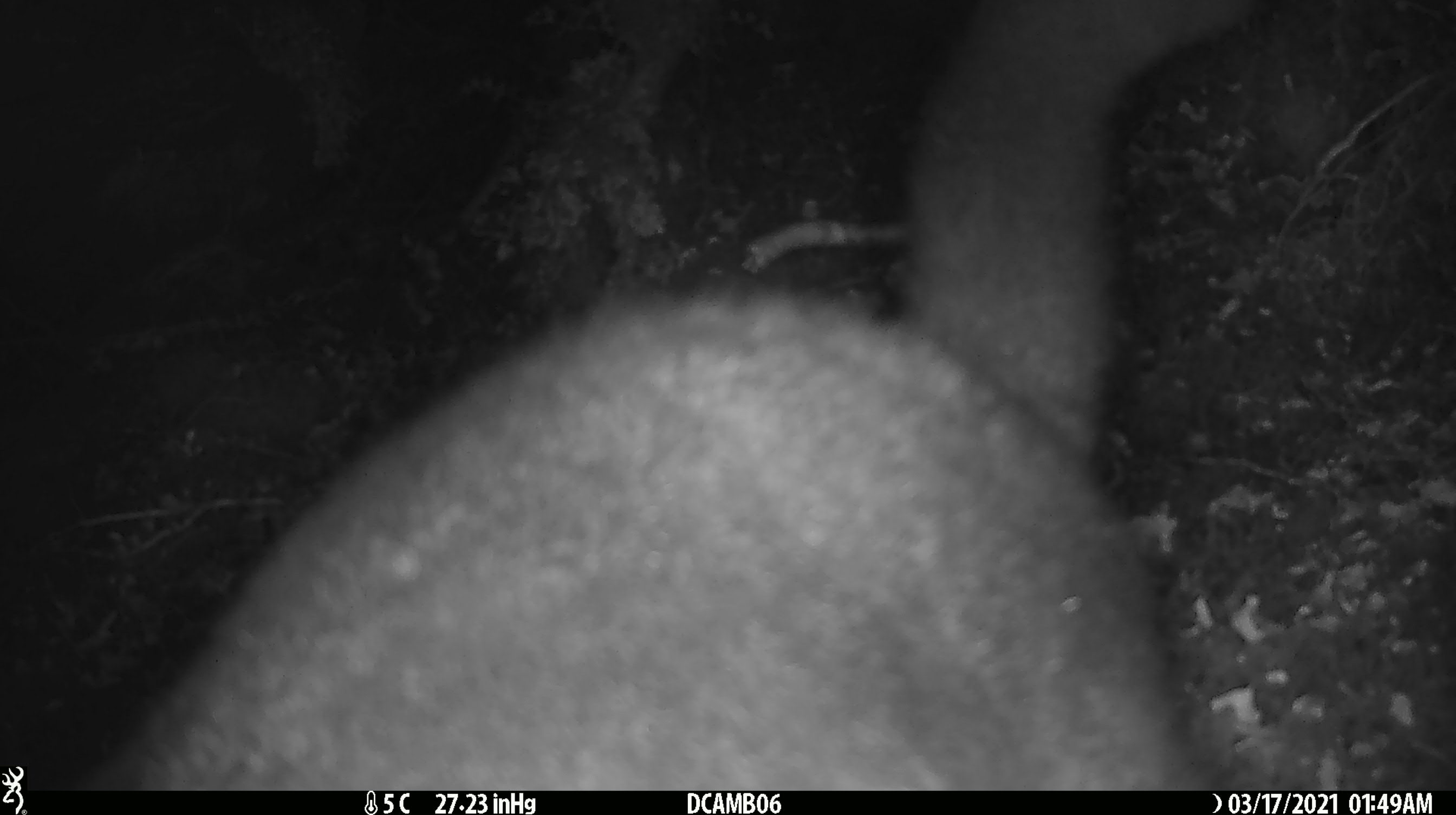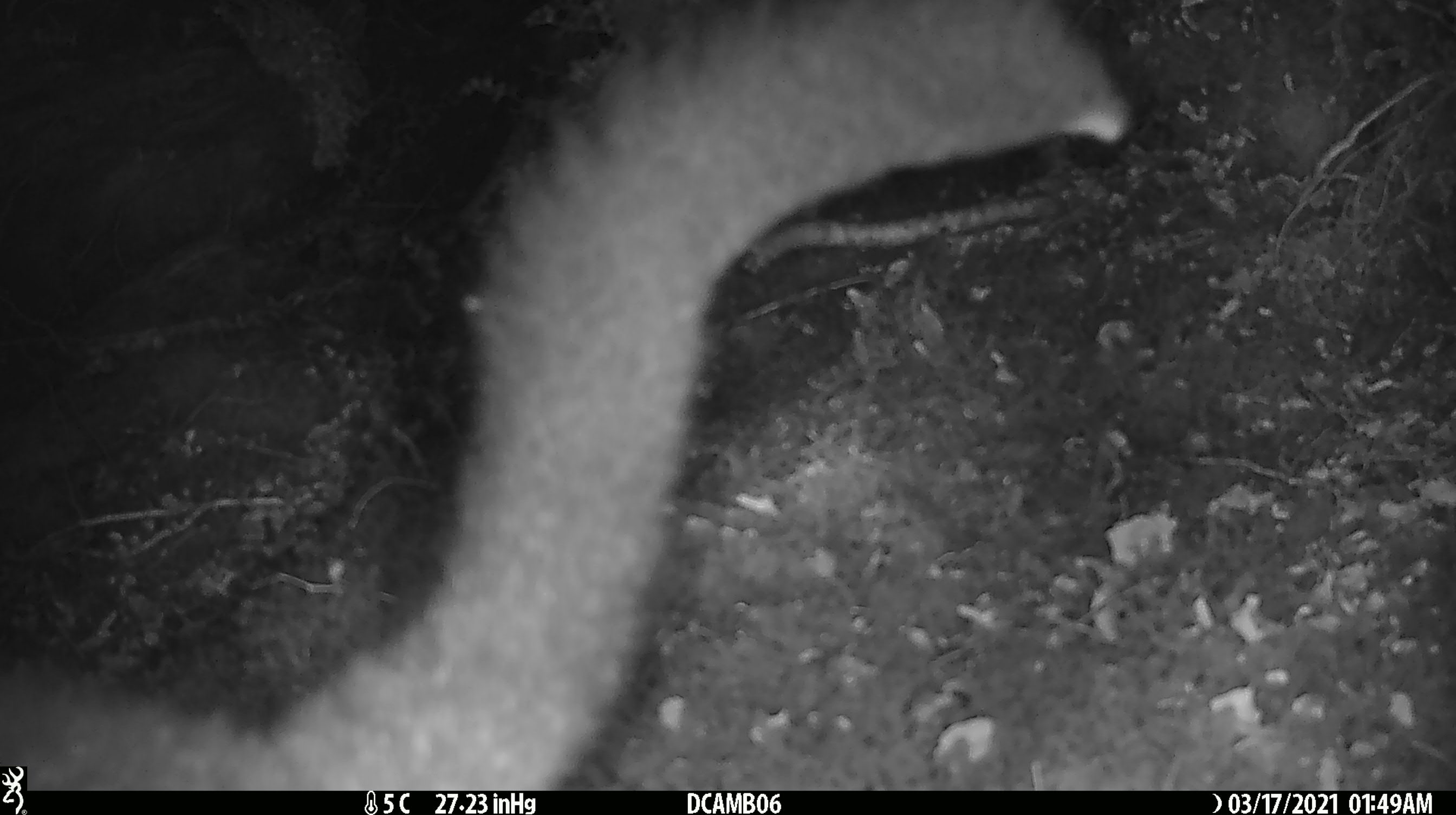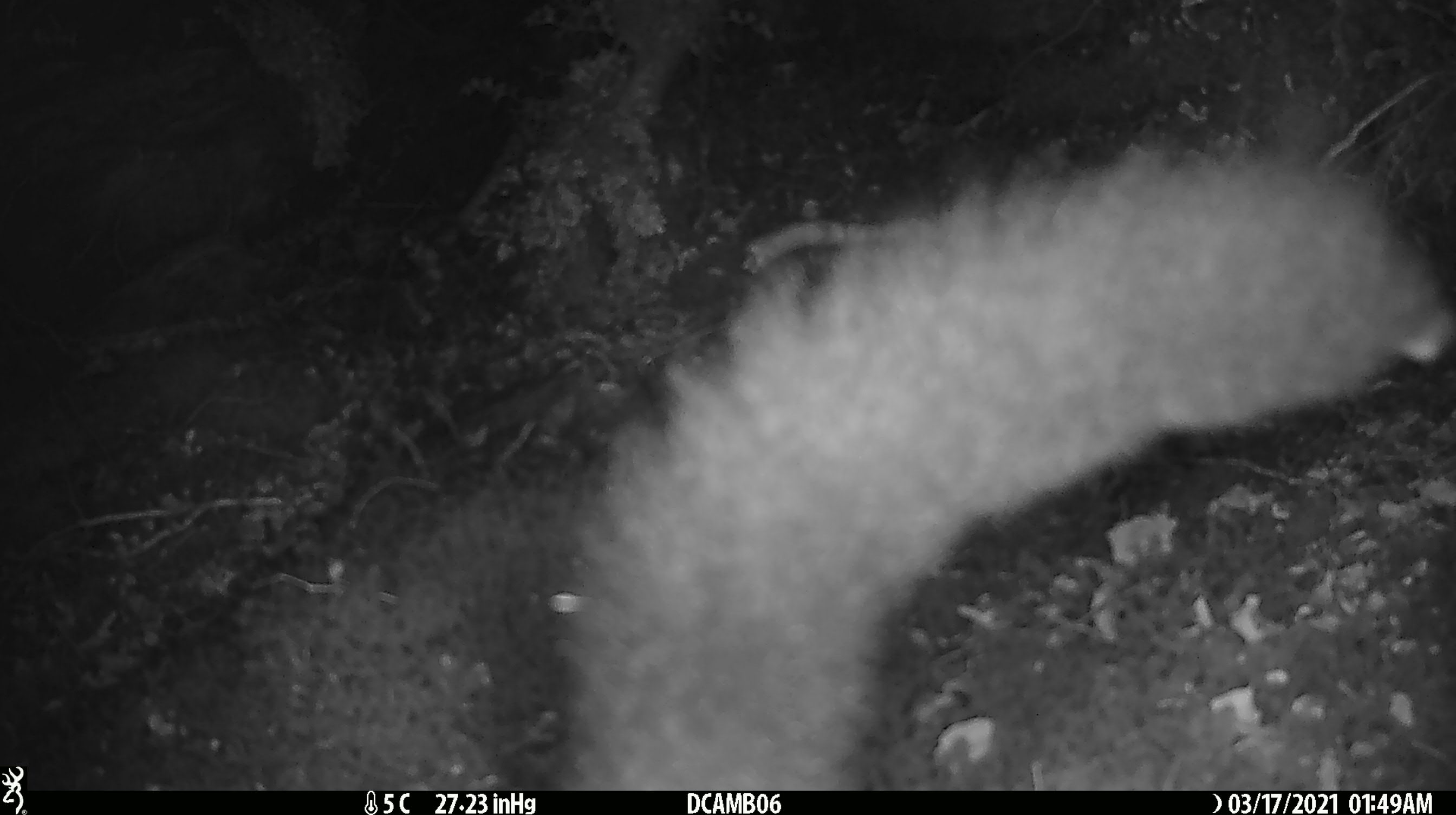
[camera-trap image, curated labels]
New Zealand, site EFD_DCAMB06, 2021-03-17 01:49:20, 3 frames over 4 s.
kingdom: Animalia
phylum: Chordata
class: Mammalia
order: Diprotodontia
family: Phalangeridae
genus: Trichosurus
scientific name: Trichosurus vulpecula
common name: common brushtail possum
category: possum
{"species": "possum (common brushtail possum) (Trichosurus vulpecula)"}